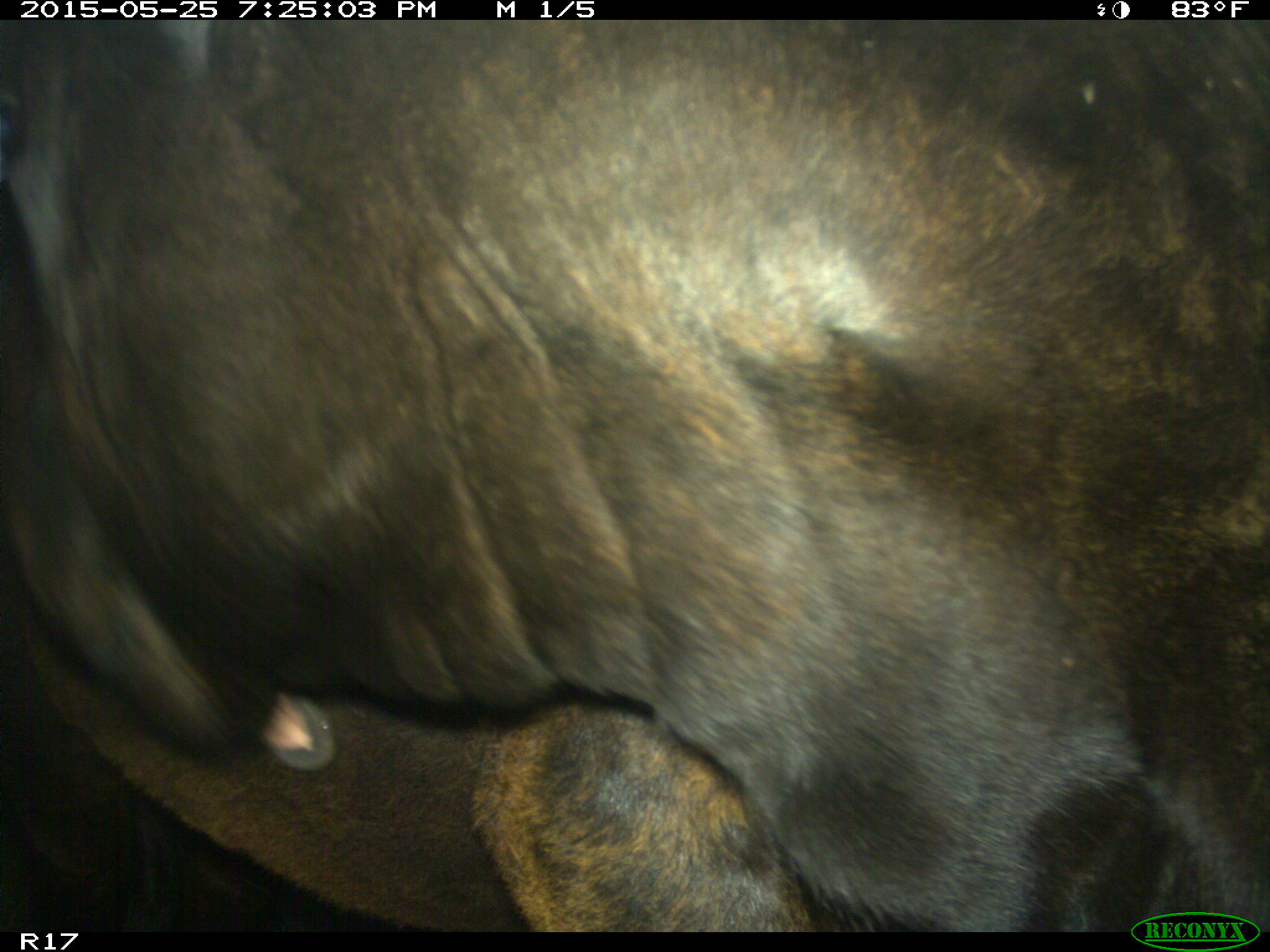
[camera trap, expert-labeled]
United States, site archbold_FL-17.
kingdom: Animalia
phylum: Chordata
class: Mammalia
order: Artiodactyla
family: Bovidae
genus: Bos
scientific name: Bos taurus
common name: domestic cow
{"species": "Bos taurus (domestic cow)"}